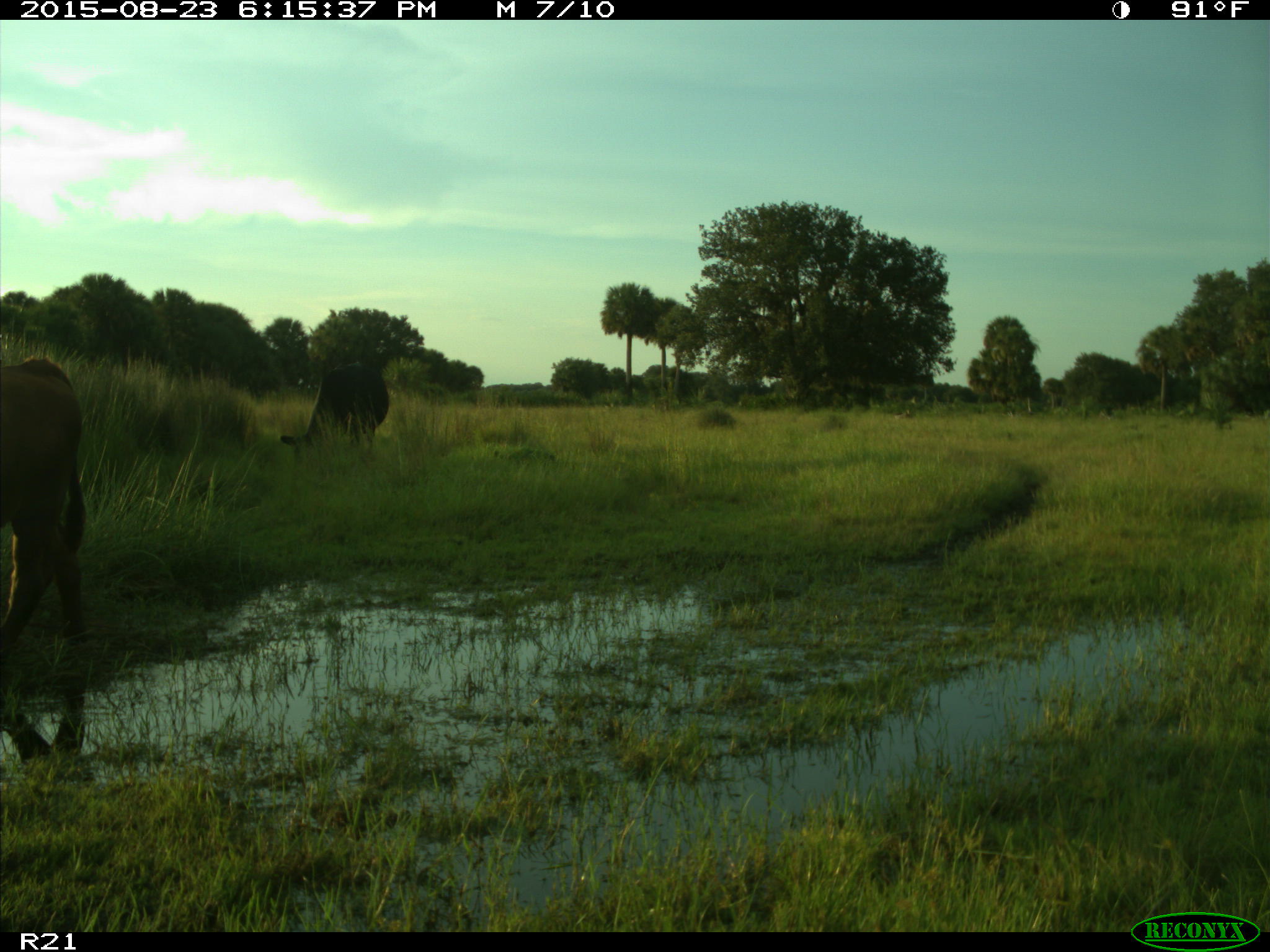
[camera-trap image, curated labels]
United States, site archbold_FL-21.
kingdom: Animalia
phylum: Chordata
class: Mammalia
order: Artiodactyla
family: Bovidae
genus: Bos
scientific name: Bos taurus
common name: domestic cow